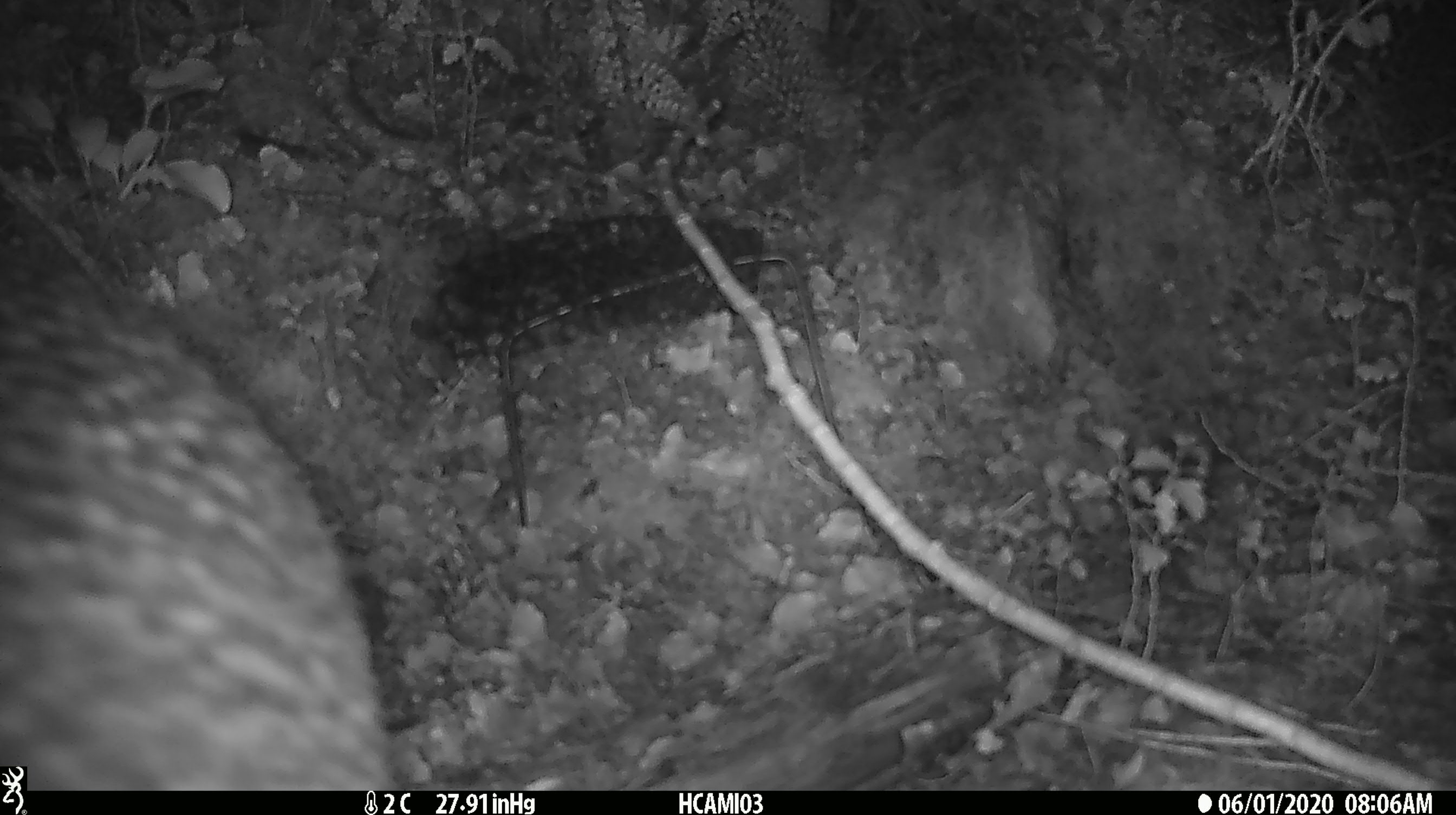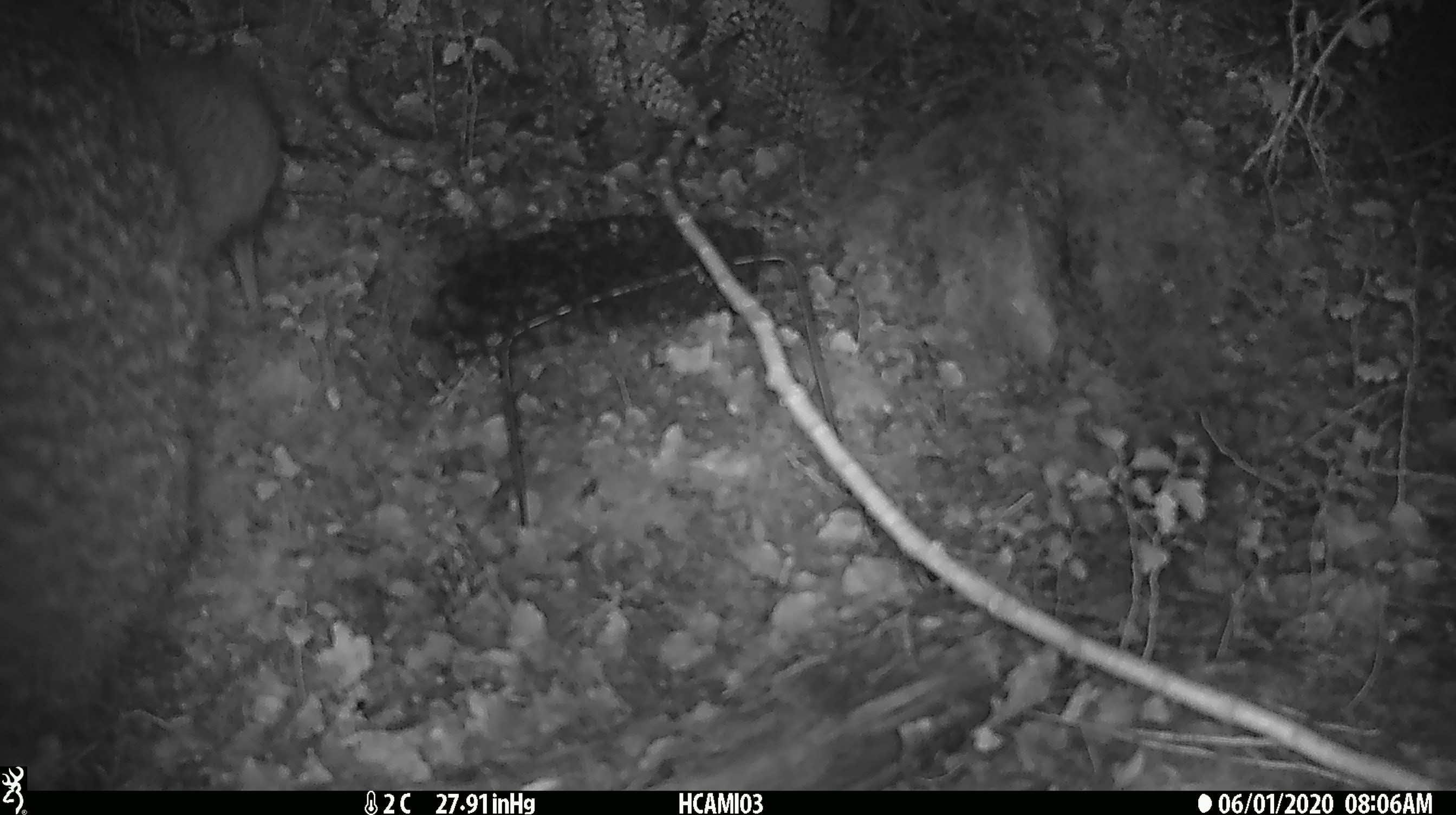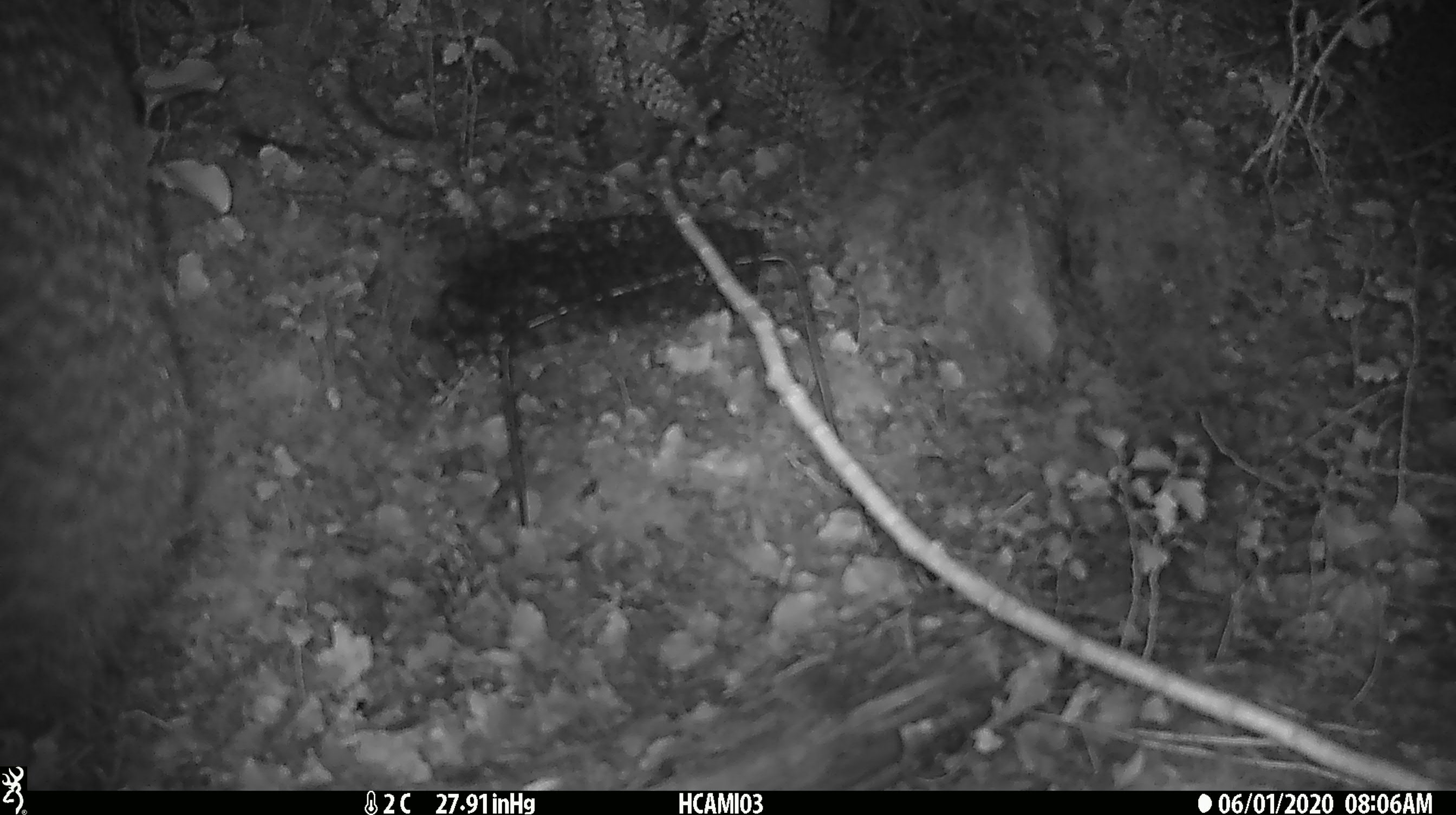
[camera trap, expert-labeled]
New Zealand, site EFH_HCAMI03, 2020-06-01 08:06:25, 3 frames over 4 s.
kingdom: Animalia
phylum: Chordata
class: Aves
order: Apterygiformes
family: Apterygidae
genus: Apteryx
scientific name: Apteryx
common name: kiwi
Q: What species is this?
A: Kiwi (Apteryx).